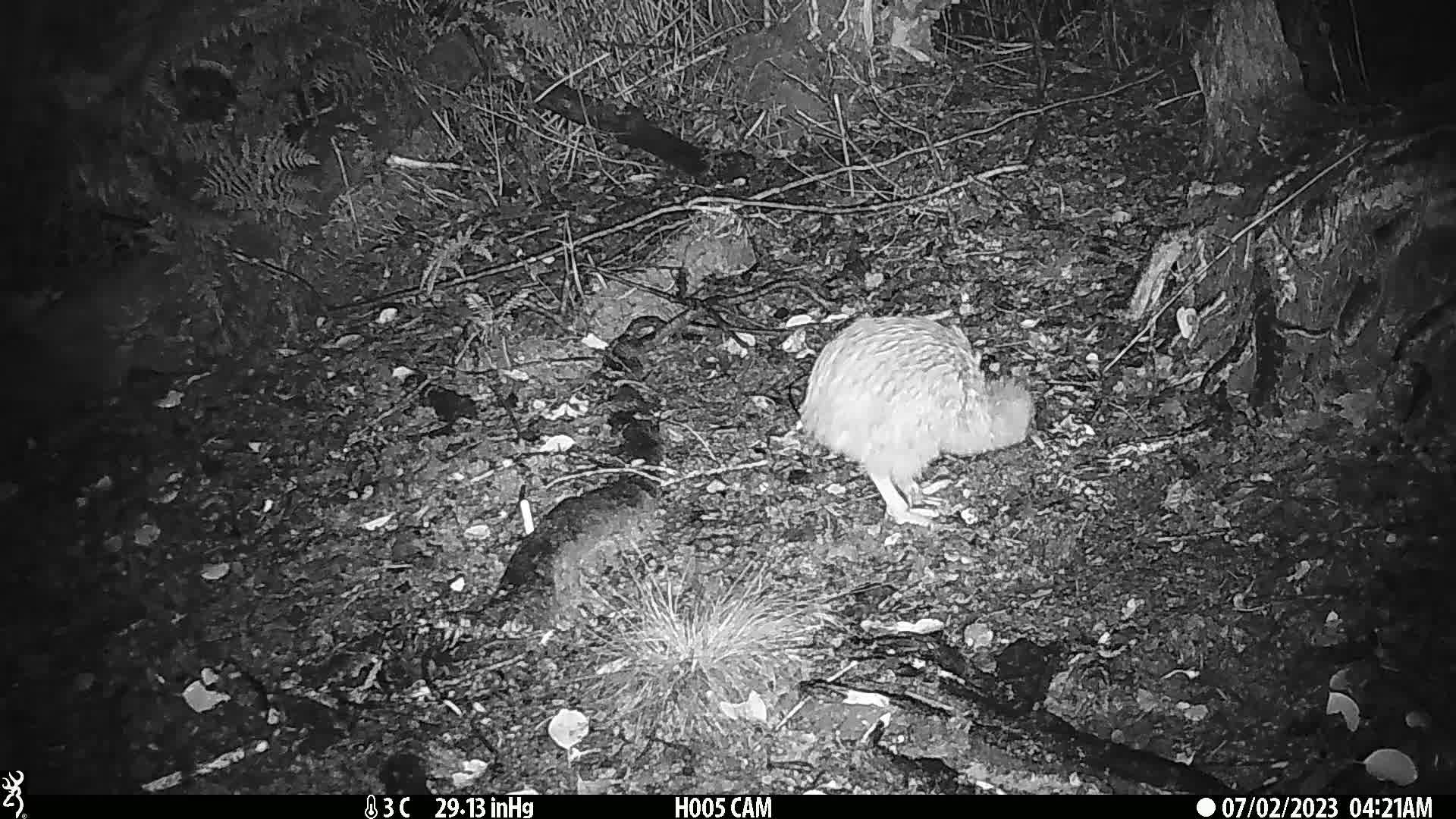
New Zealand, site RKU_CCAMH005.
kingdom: Animalia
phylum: Chordata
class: Aves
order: Apterygiformes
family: Apterygidae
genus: Apteryx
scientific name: Apteryx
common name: kiwi